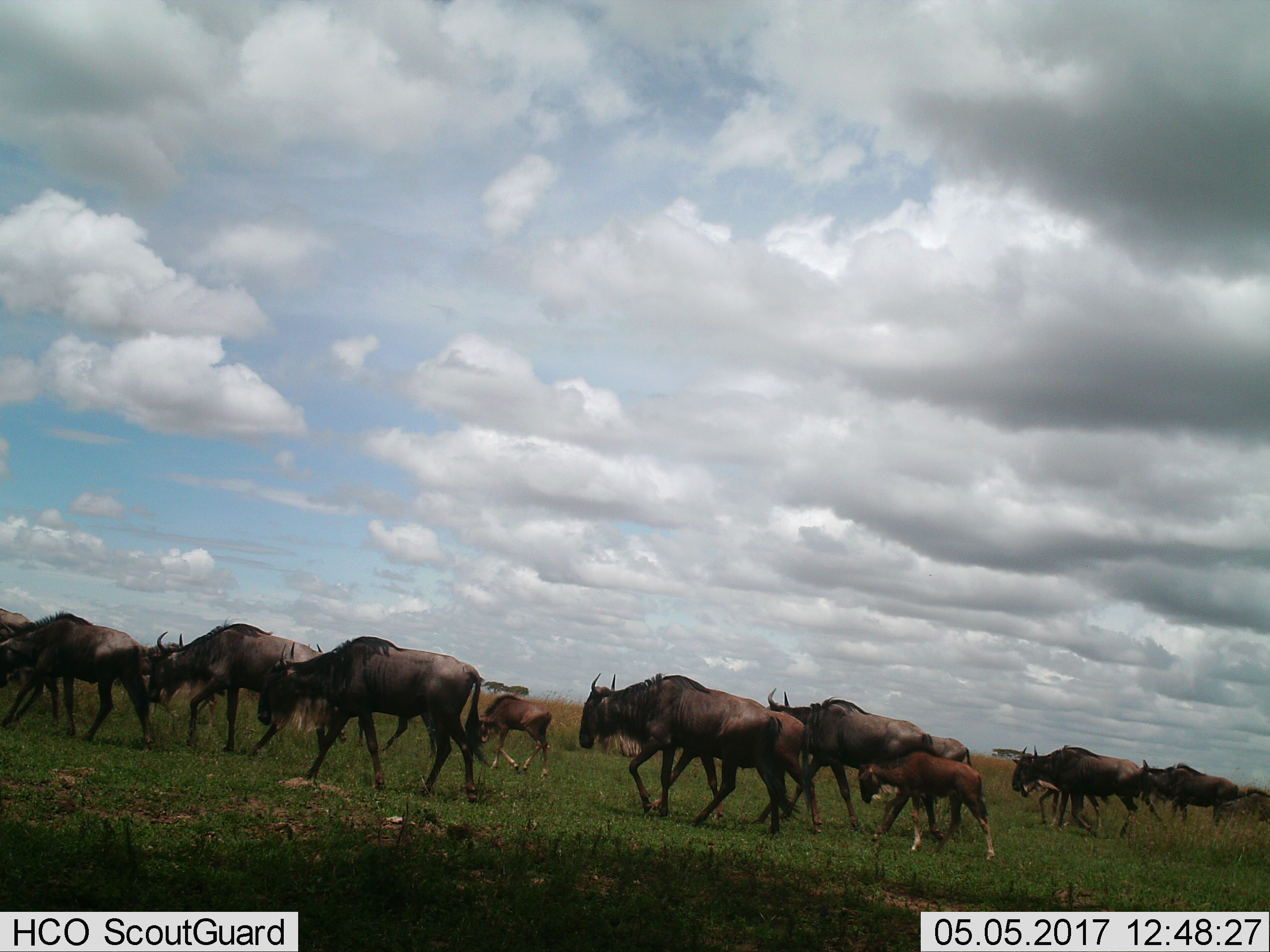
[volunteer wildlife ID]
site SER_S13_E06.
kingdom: Animalia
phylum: Chordata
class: Mammalia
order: Artiodactyla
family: Bovidae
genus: Connochaetes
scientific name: Connochaetes taurinus taurinus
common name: blue wildebeest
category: wildebeestblue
Wildebeestblue (blue wildebeest) (Connochaetes taurinus taurinus), count 11-50. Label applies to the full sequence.